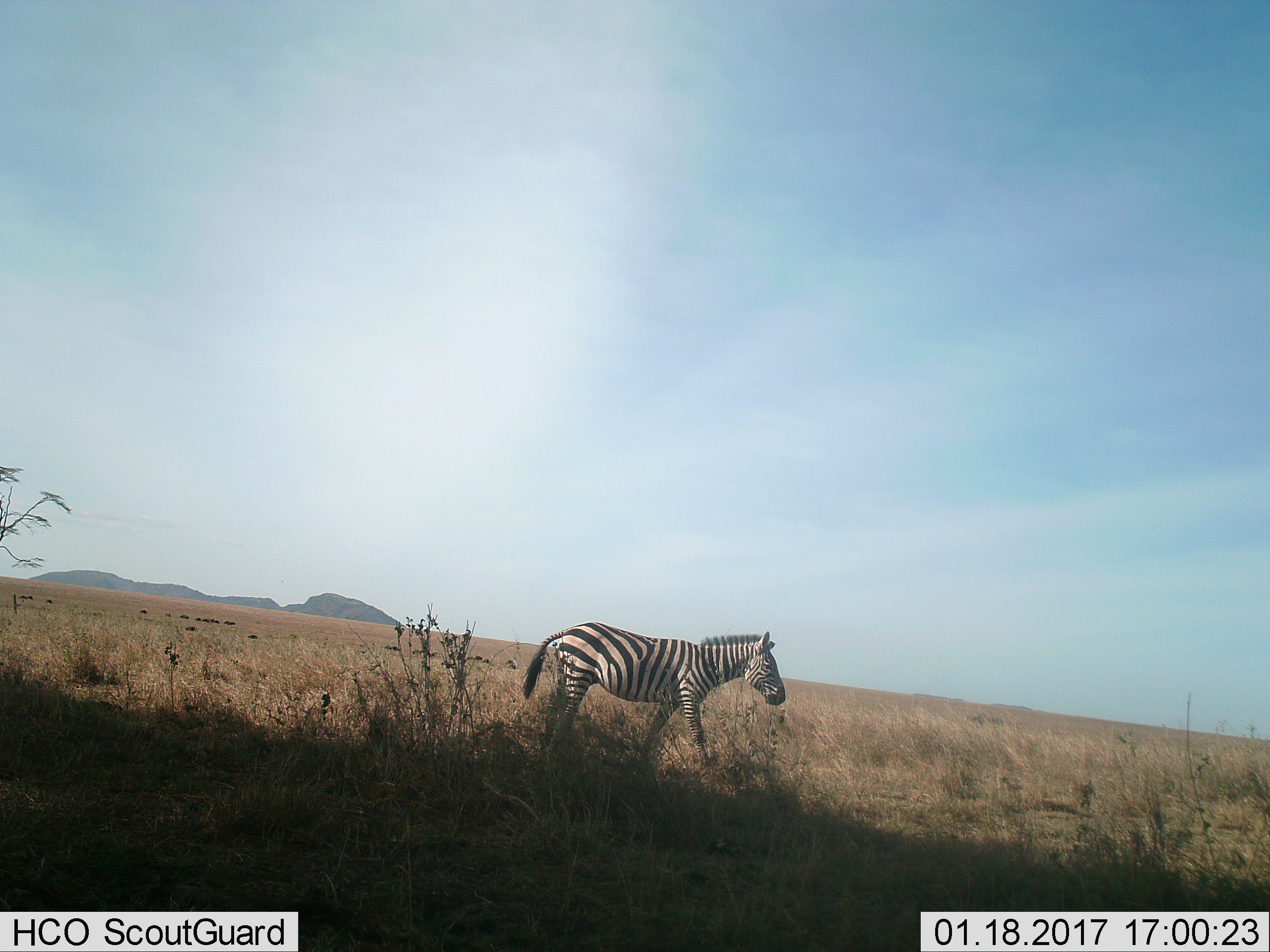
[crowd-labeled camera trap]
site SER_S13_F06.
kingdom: Animalia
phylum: Chordata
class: Mammalia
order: Perissodactyla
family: Equidae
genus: Equus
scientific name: Equus quagga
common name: plains zebra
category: zebraplains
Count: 1.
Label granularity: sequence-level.